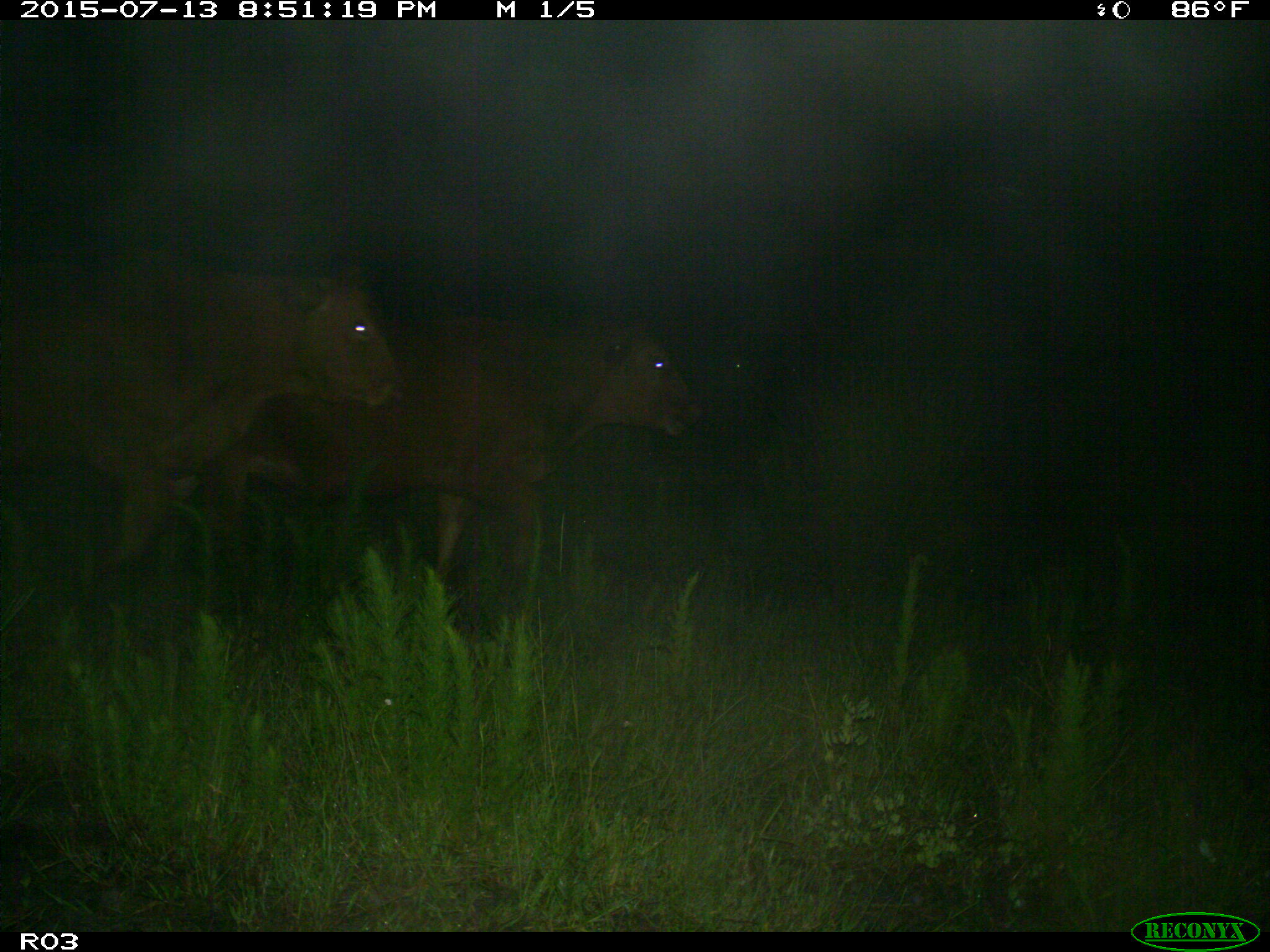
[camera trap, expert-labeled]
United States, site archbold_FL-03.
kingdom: Animalia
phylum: Chordata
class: Mammalia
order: Artiodactyla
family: Bovidae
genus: Bos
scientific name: Bos taurus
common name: domestic cow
Bos taurus (domestic cow).